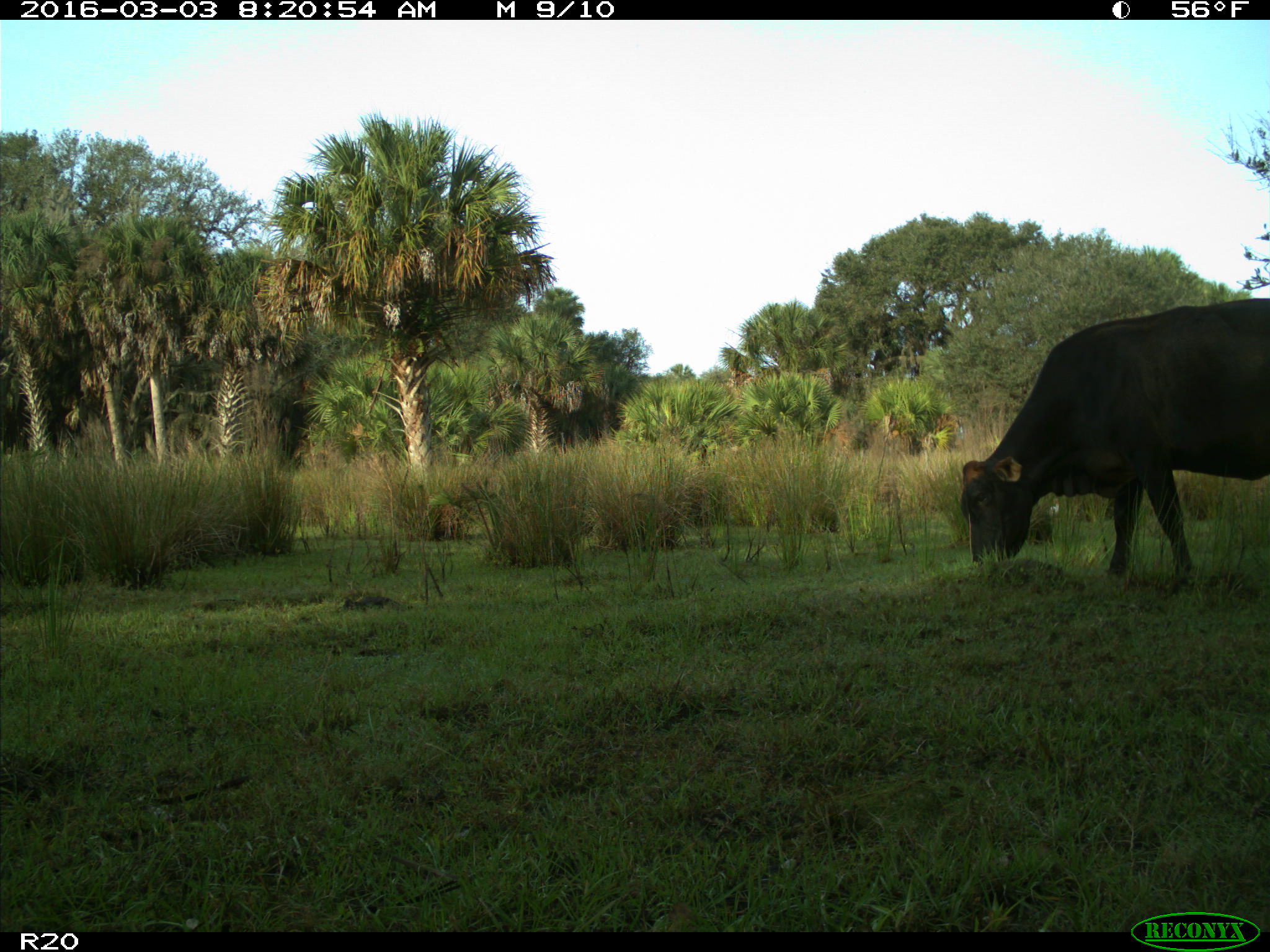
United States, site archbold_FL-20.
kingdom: Animalia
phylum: Chordata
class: Mammalia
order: Artiodactyla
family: Bovidae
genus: Bos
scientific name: Bos taurus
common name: domestic cow